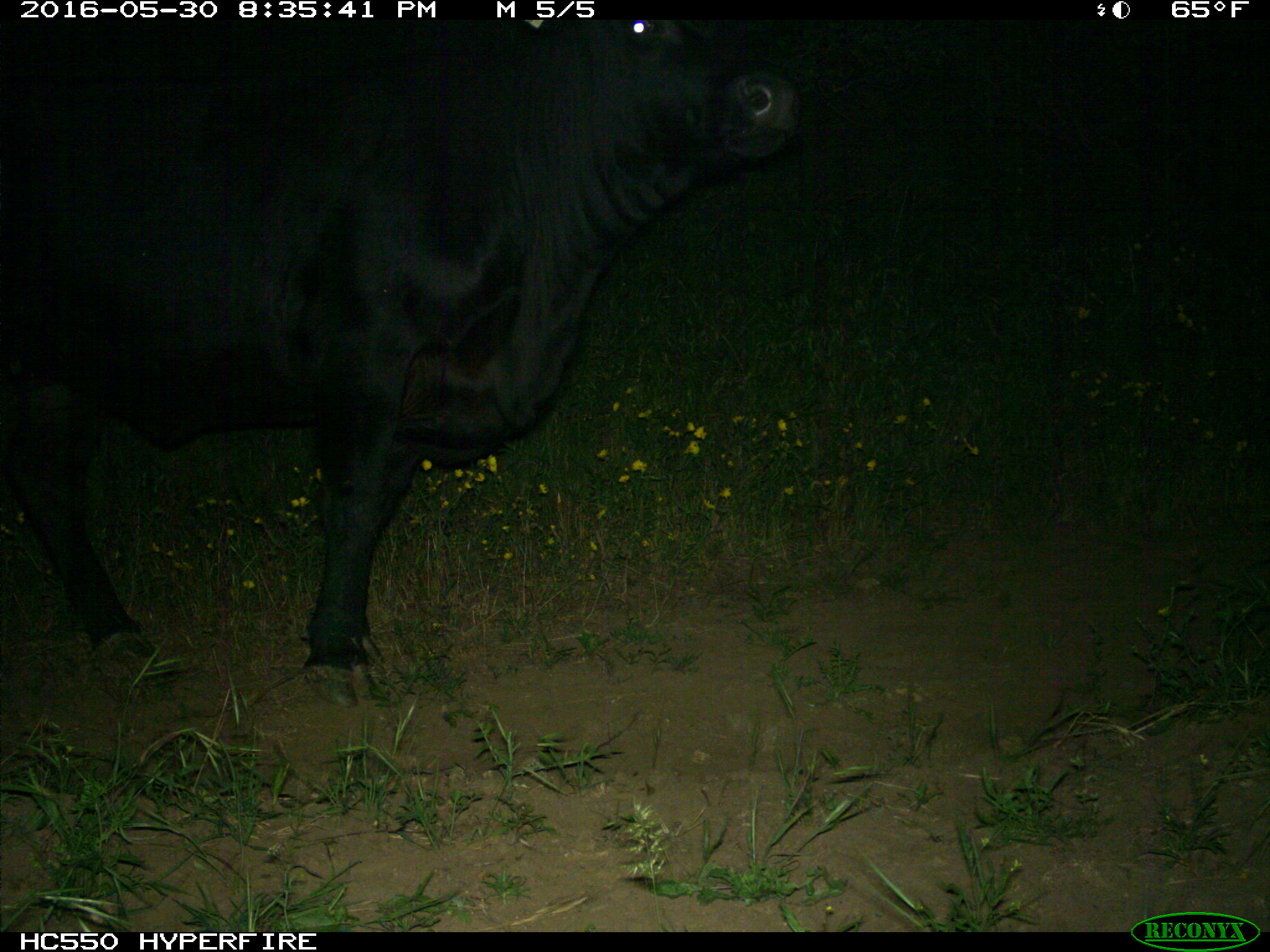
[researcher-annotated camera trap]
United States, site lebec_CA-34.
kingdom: Animalia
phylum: Chordata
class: Mammalia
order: Artiodactyla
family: Bovidae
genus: Bos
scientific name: Bos taurus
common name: domestic cow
Bos taurus (domestic cow).